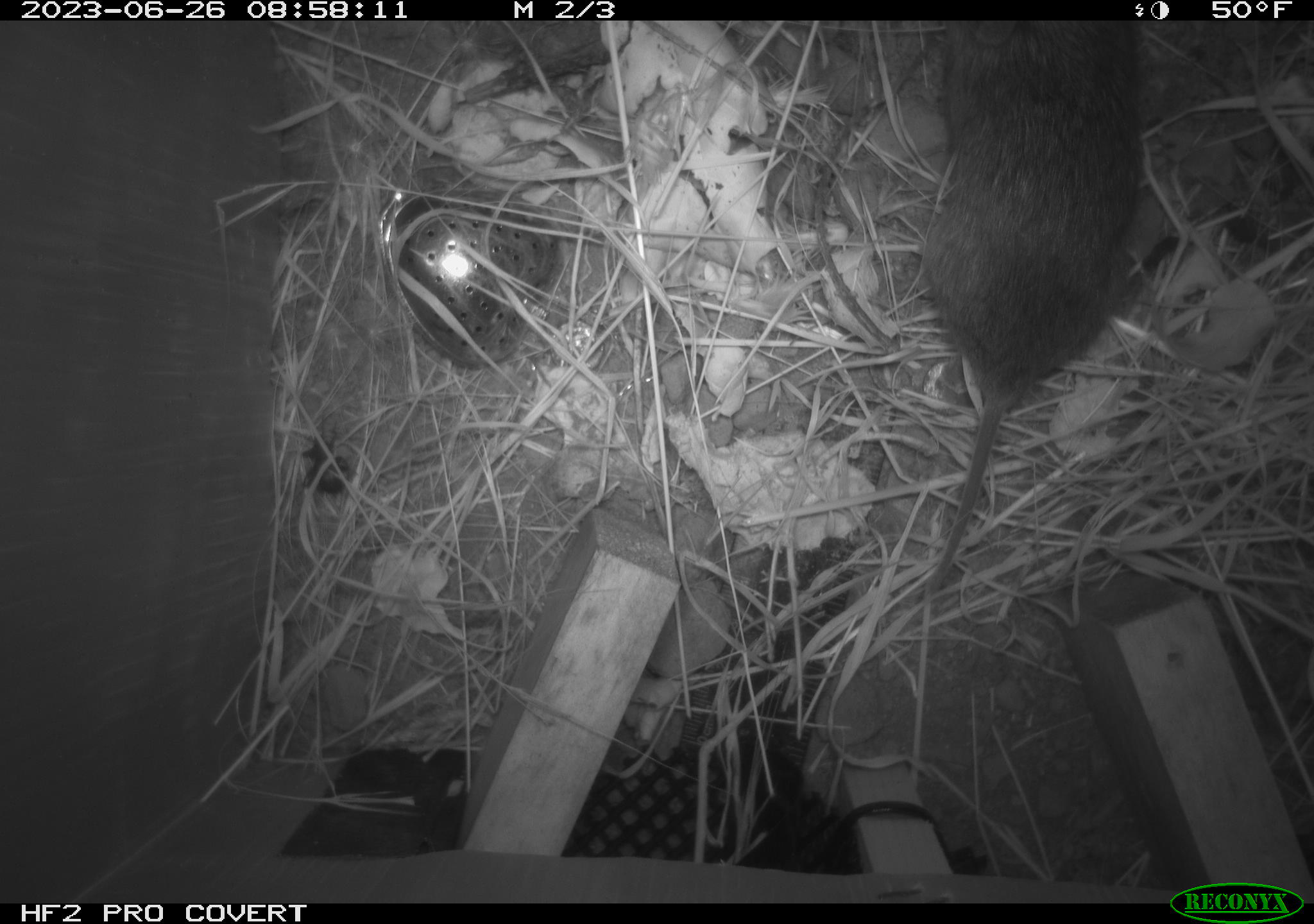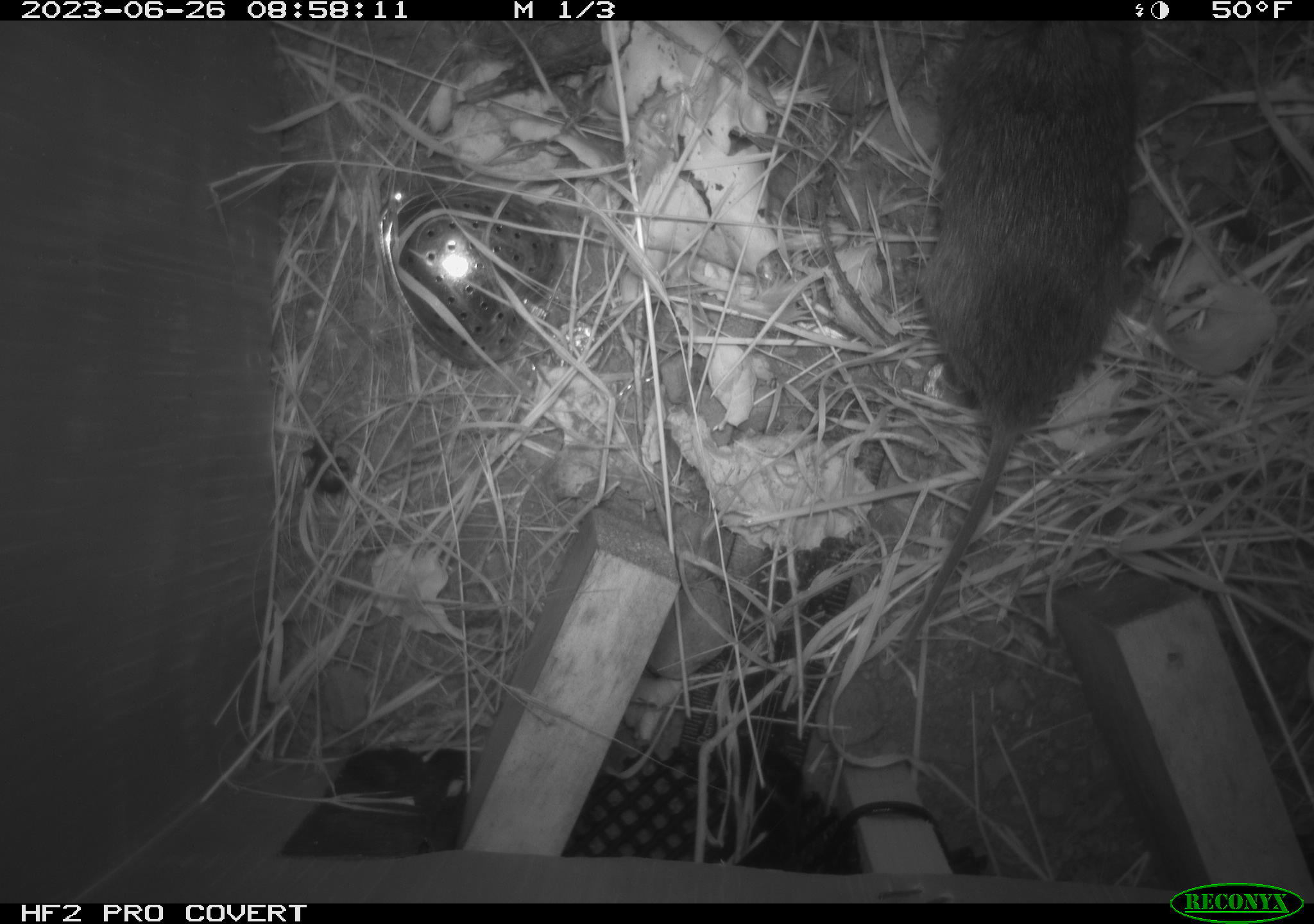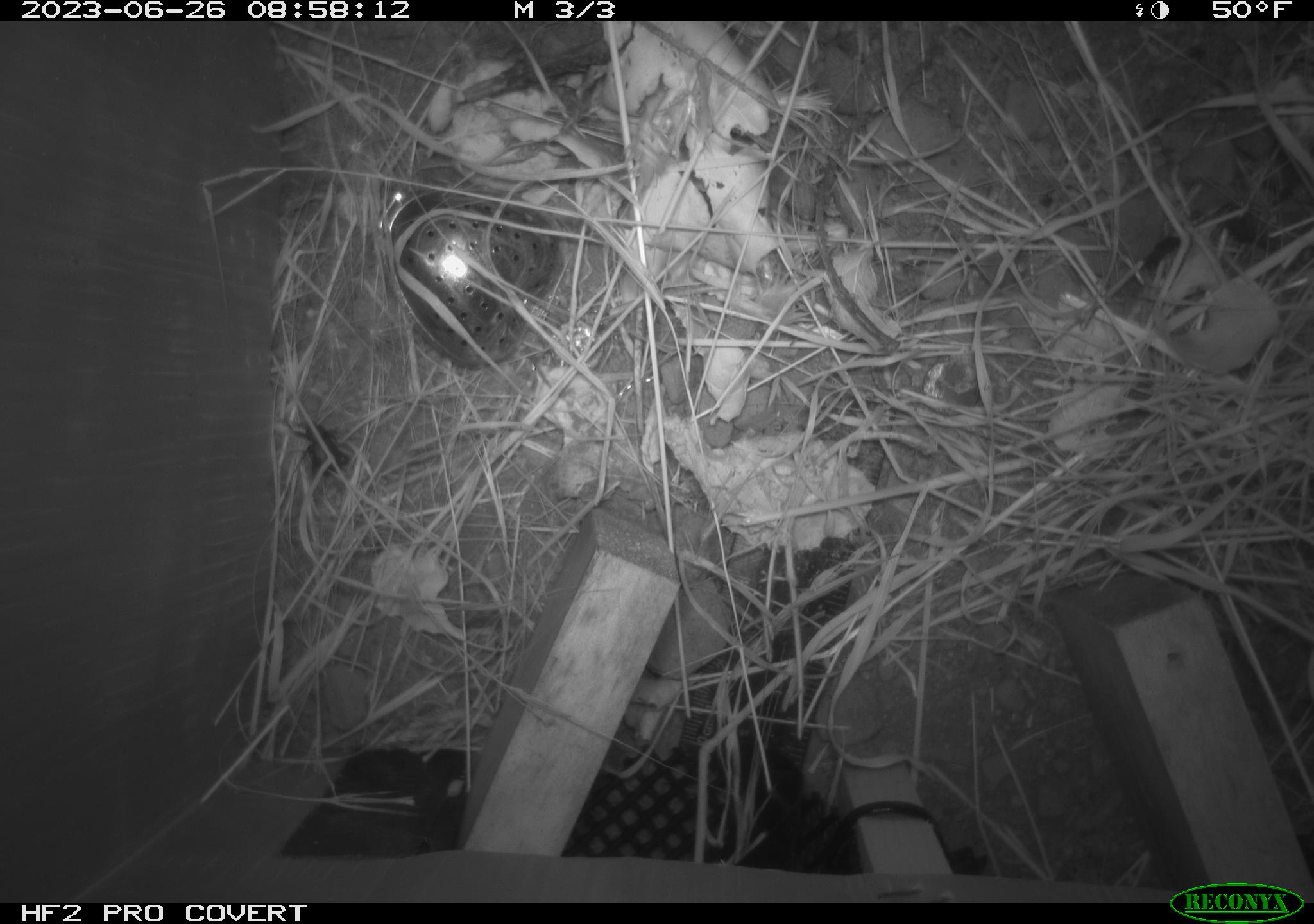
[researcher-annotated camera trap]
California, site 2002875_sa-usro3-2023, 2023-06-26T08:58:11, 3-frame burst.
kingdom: Animalia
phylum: Chordata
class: Mammalia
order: Rodentia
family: Cricetidae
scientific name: Arvicolinae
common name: voles, lemmings, and muskrats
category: arvicolinae subfamily